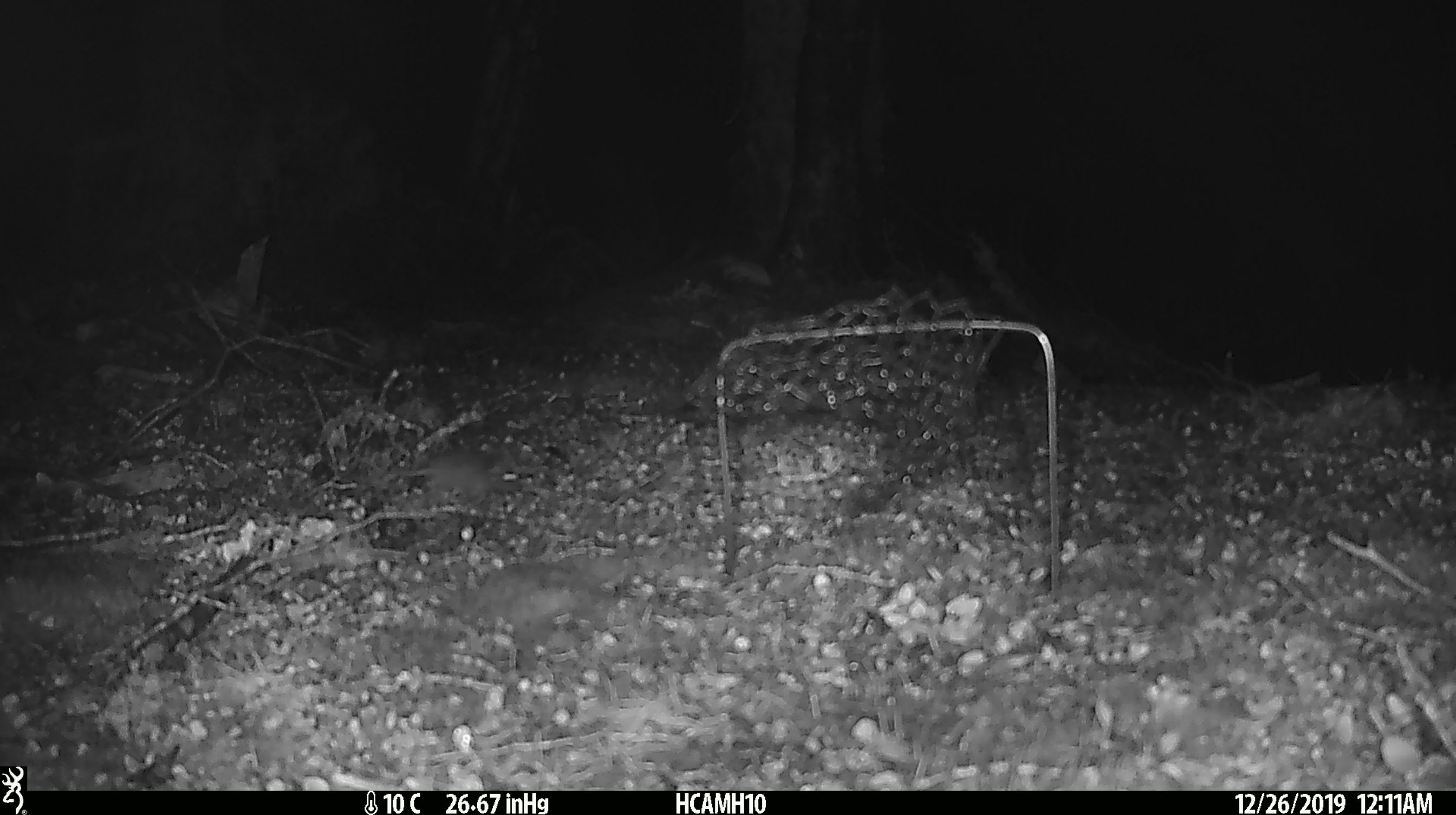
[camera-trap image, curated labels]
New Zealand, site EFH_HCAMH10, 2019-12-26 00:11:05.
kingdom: Animalia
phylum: Chordata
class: Mammalia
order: Rodentia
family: Muridae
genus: Mus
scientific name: Mus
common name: mouse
Mouse (Mus).